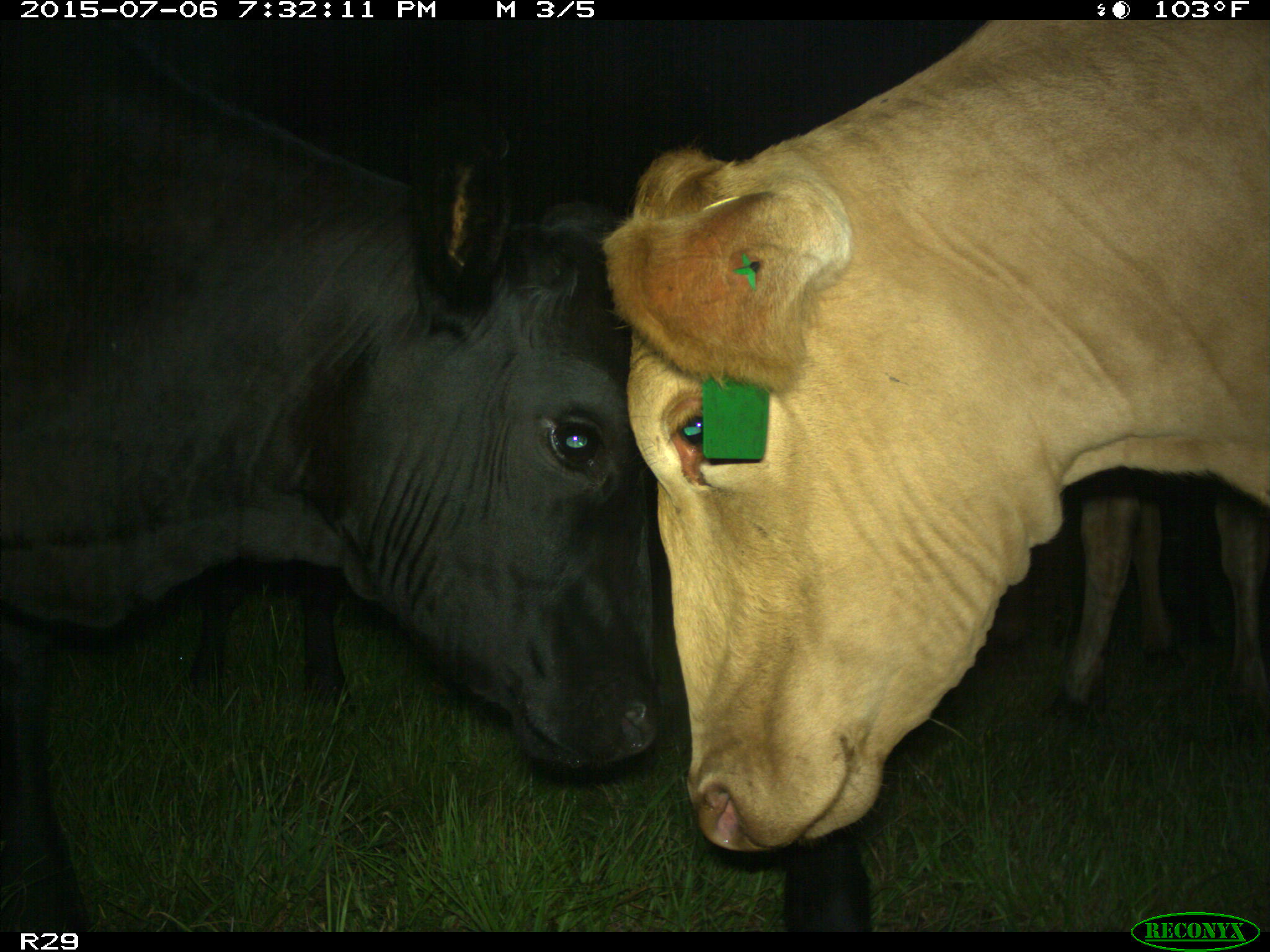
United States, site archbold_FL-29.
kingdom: Animalia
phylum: Chordata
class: Mammalia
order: Artiodactyla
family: Bovidae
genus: Bos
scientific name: Bos taurus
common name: domestic cow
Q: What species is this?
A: Bos taurus (domestic cow).